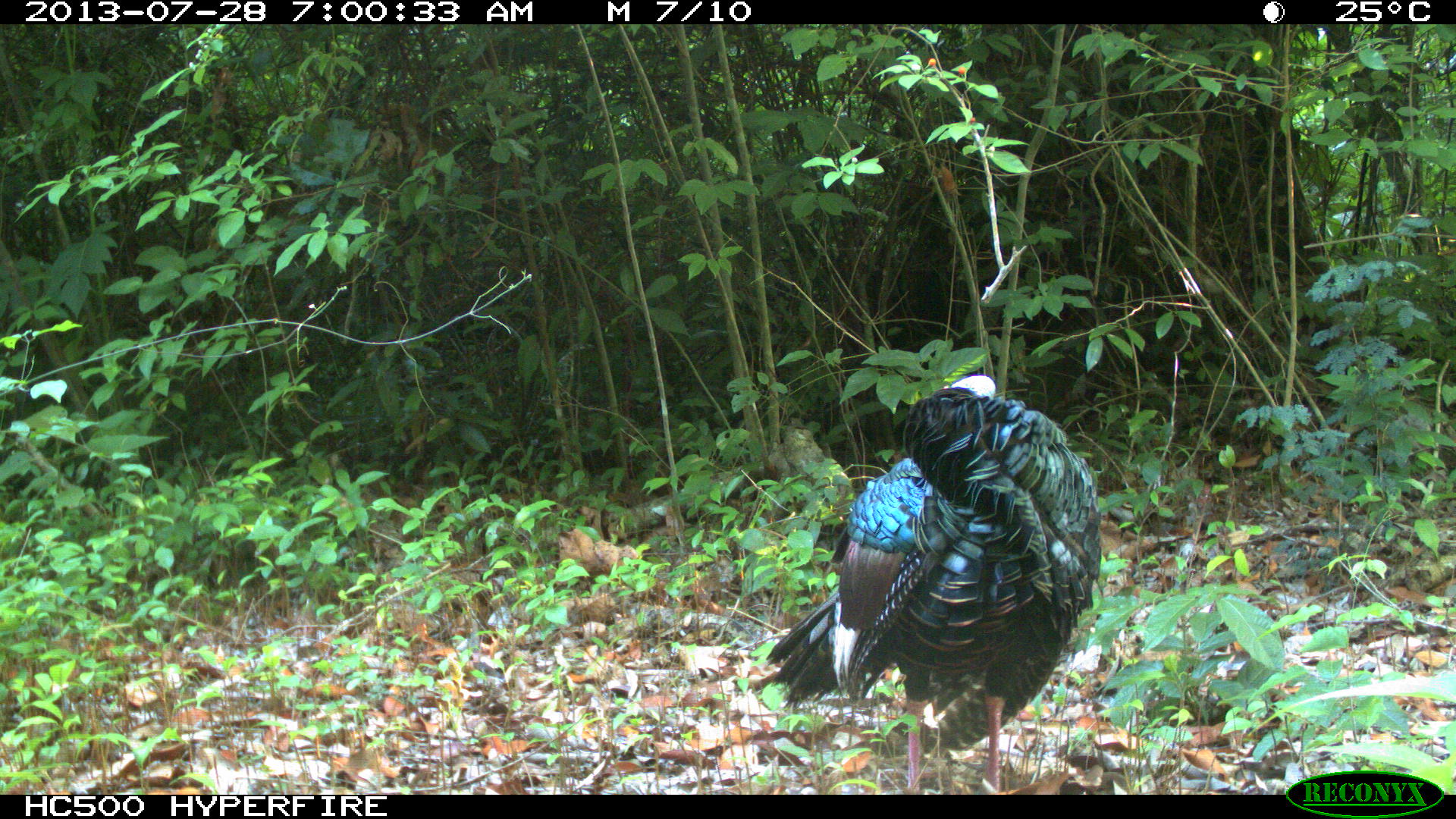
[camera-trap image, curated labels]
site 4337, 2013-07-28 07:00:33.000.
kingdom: Animalia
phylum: Chordata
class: Aves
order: Galliformes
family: Phasianidae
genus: Meleagris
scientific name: Meleagris ocellata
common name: ocellated turkey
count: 1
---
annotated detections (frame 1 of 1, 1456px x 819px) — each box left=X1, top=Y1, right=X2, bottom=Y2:
meleagris ocellata: left=763, top=373, right=1103, bottom=793